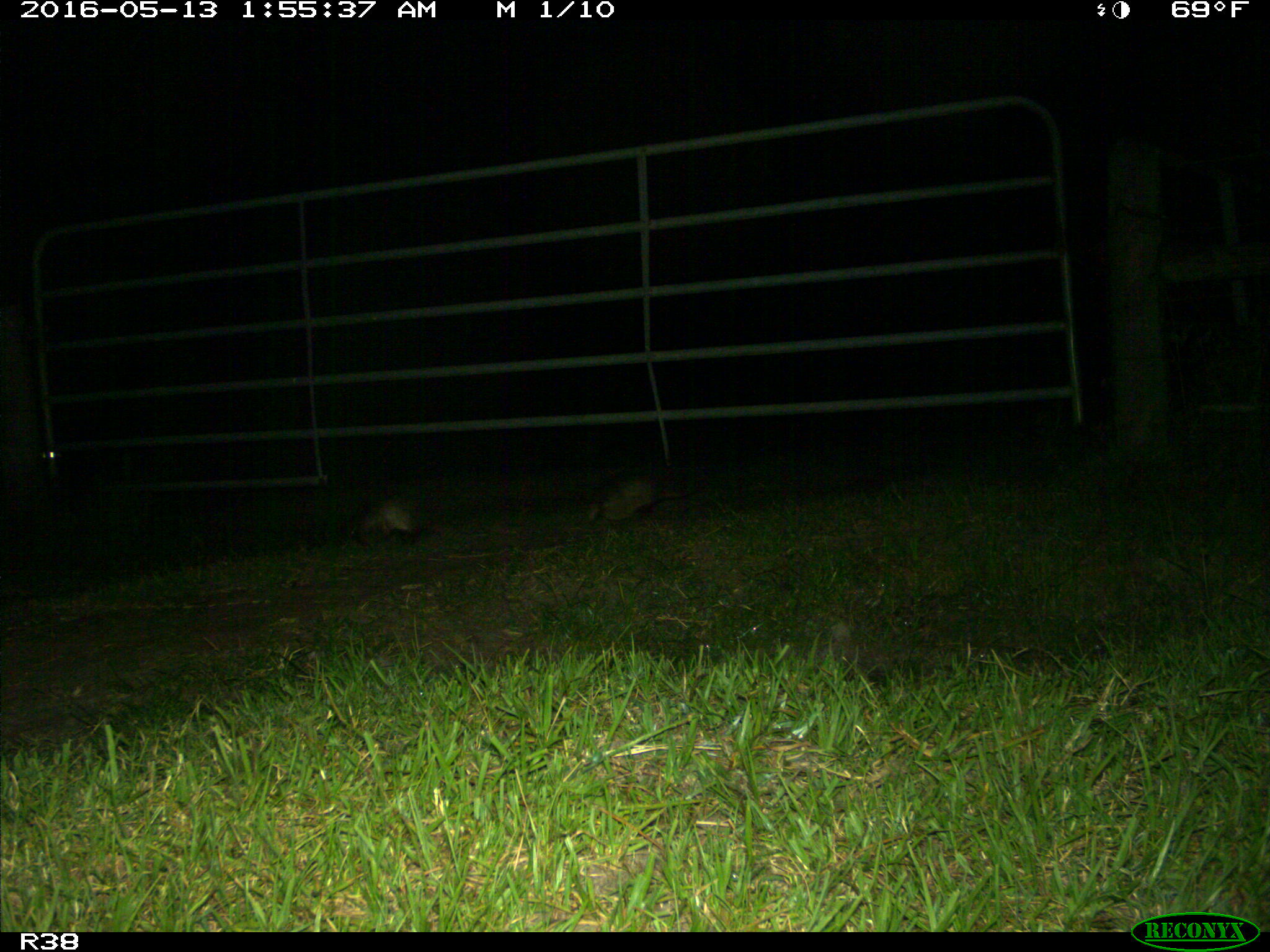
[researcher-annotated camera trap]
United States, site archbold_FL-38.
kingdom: Animalia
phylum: Chordata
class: Mammalia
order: Cingulata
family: Dasypodidae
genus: Dasypus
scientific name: Dasypus novemcinctus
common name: nine-banded armadillo